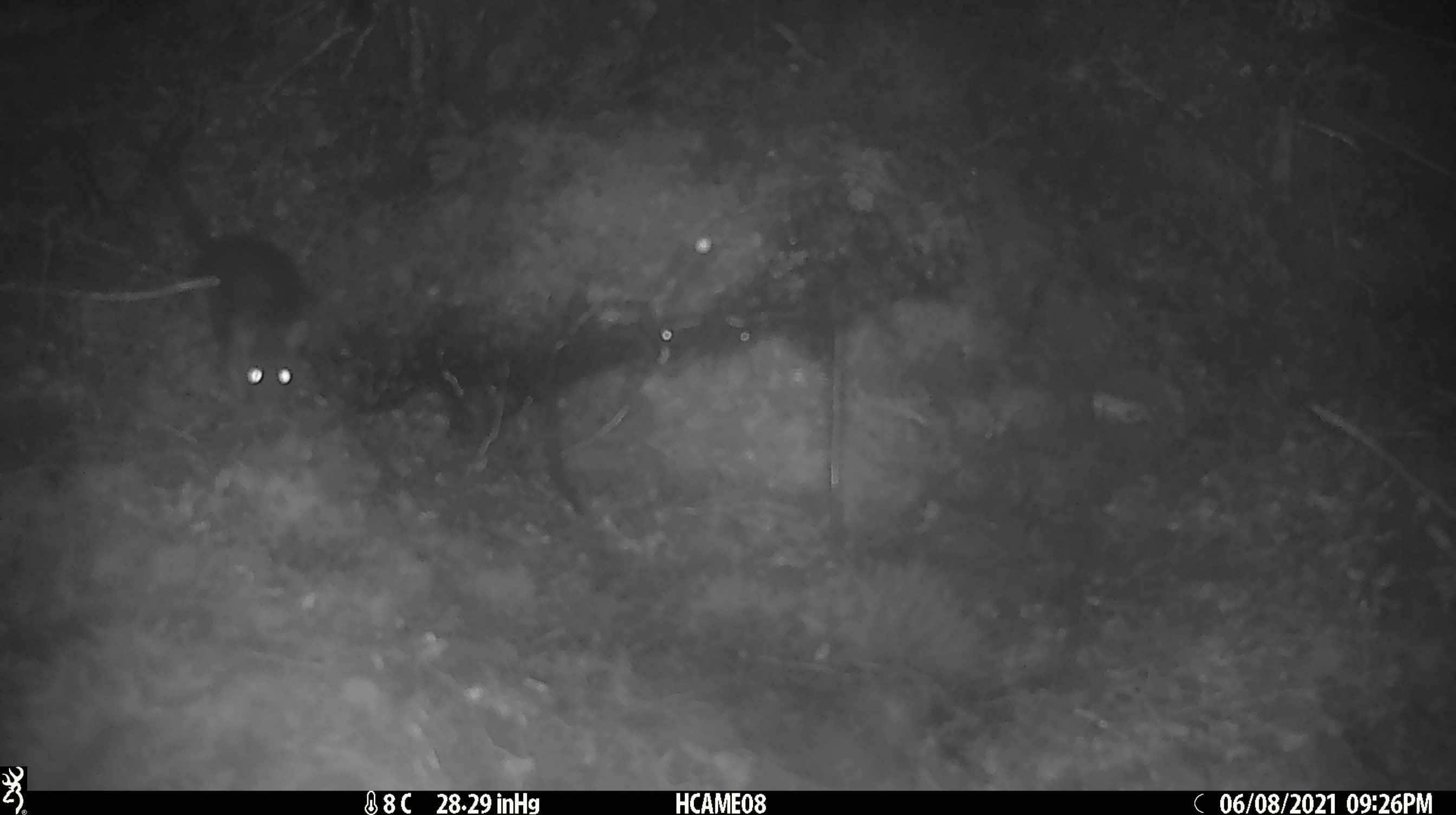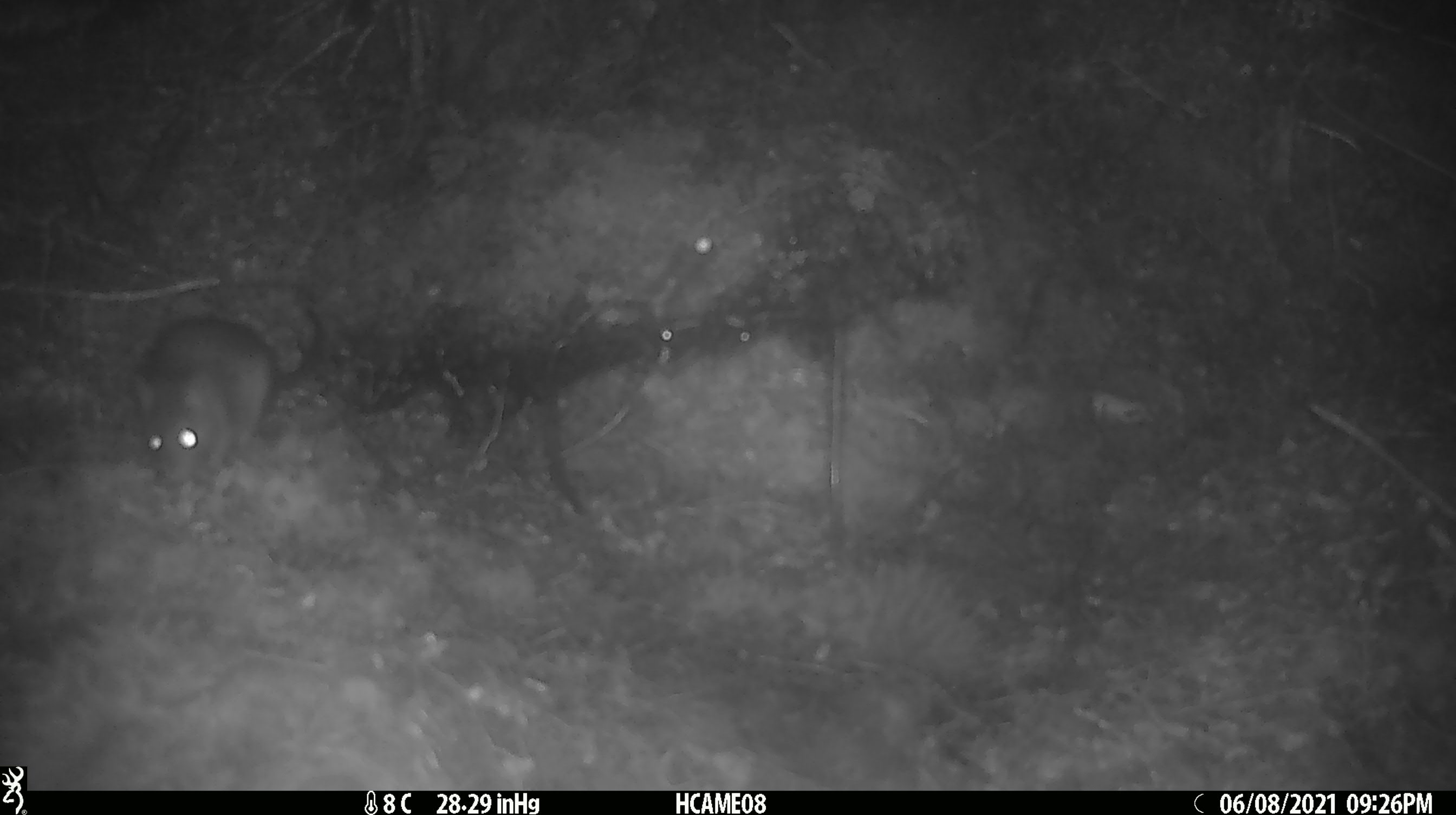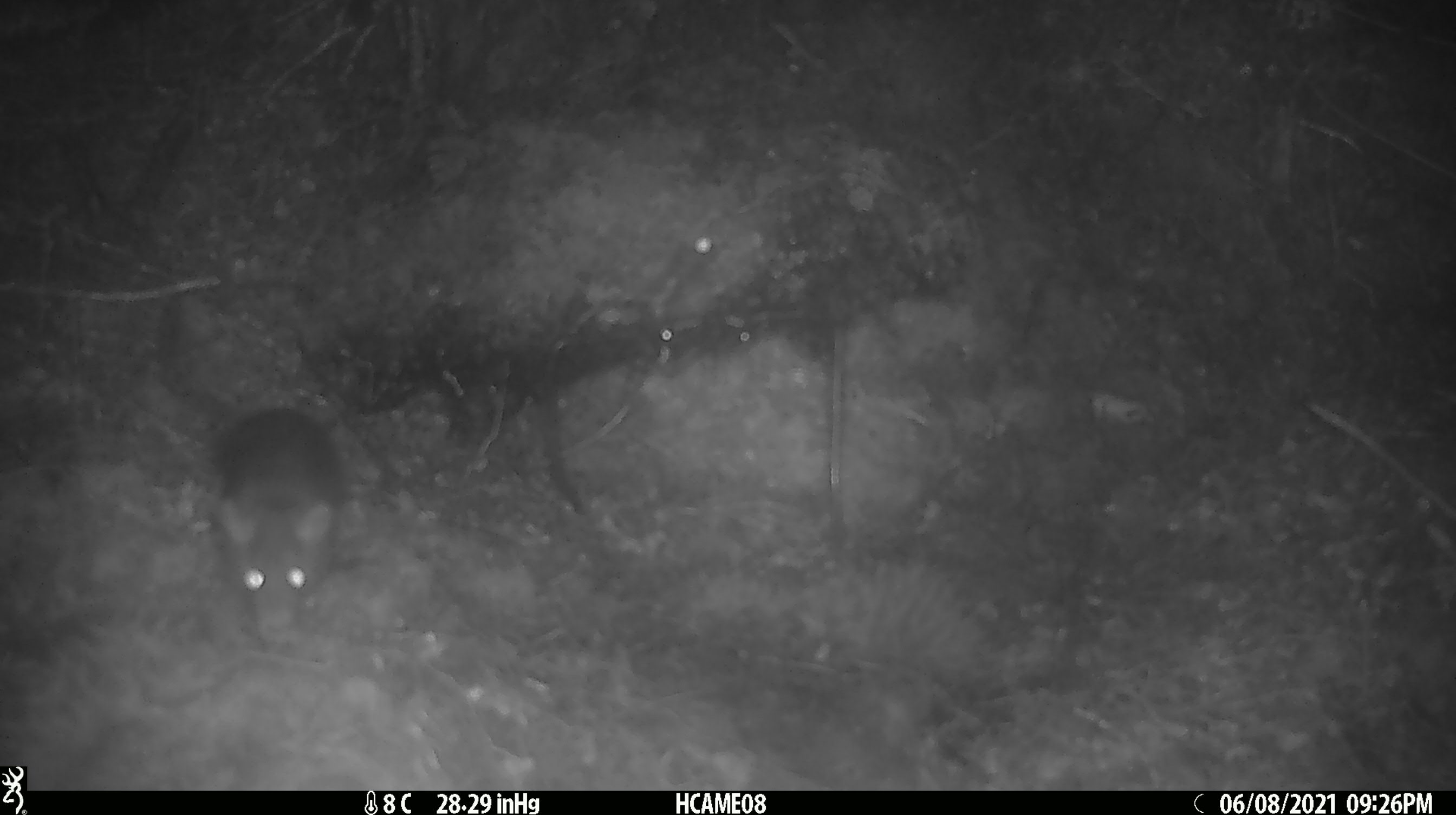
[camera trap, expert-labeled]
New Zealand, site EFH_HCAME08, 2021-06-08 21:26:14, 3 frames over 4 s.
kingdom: Animalia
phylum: Chordata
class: Mammalia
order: Rodentia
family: Muridae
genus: Rattus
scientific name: Rattus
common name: rat